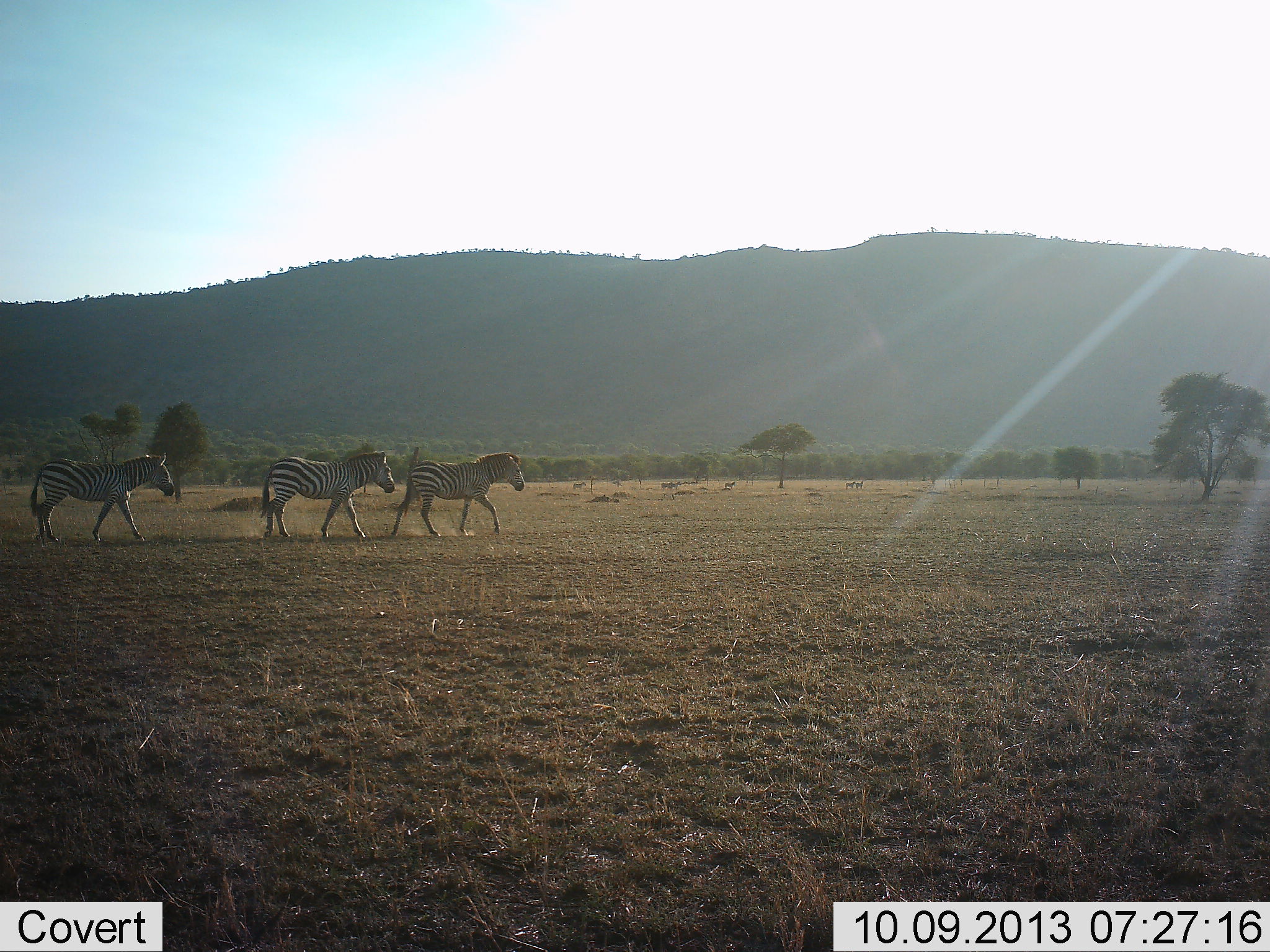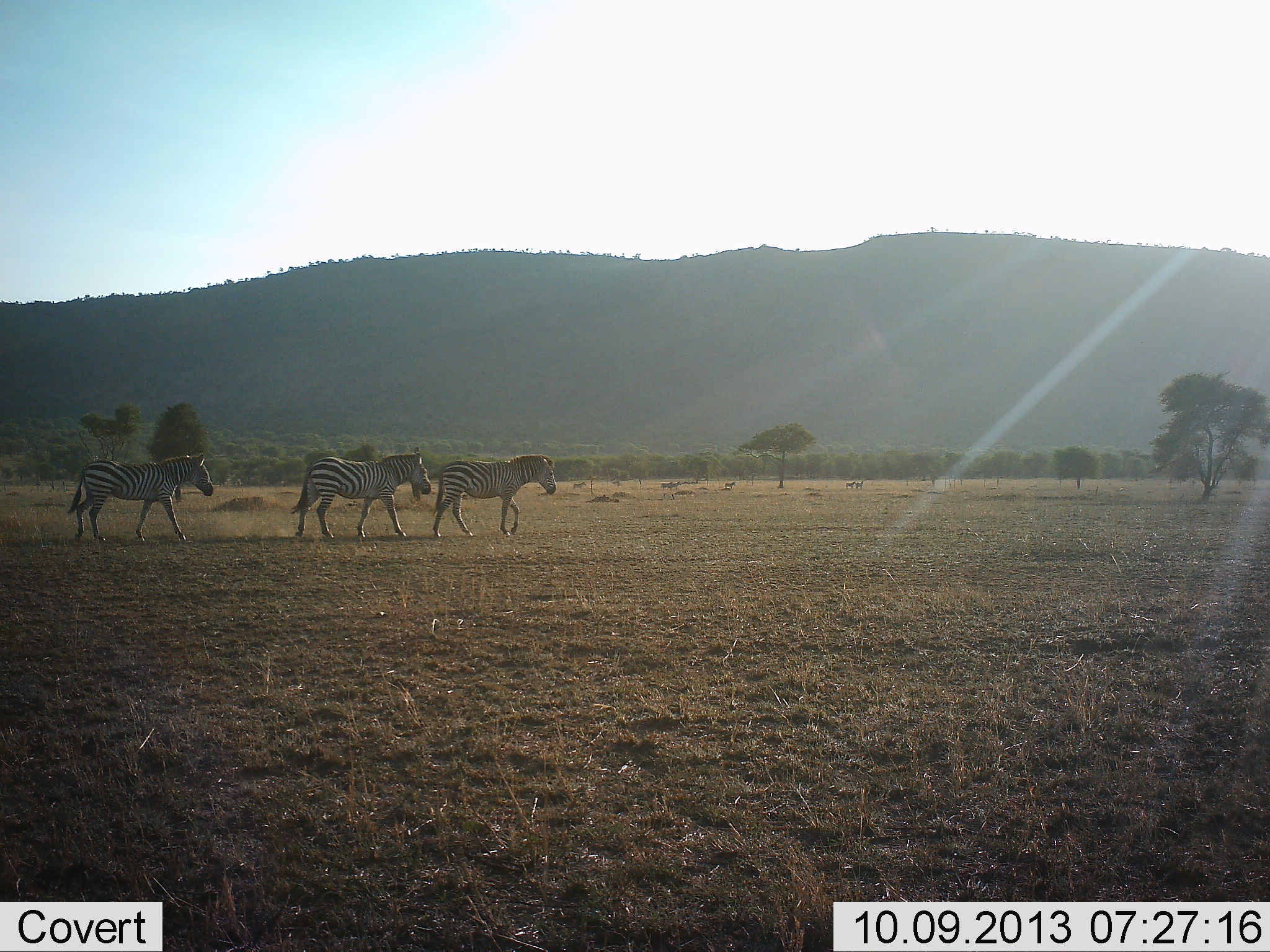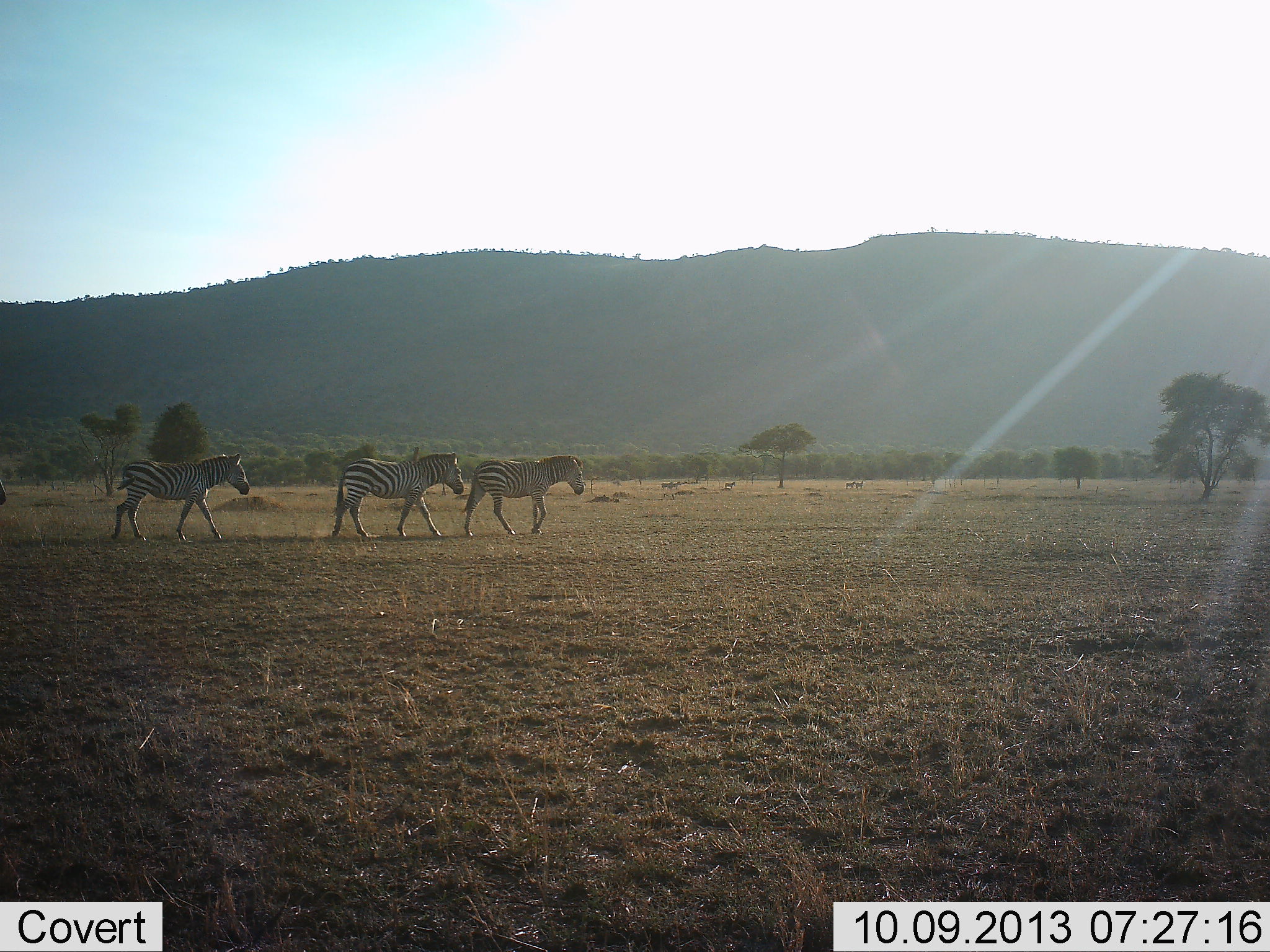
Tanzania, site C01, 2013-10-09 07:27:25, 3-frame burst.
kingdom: Animalia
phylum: Chordata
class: Mammalia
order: Perissodactyla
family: Equidae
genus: Equus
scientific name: Equus quagga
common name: plains zebra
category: zebra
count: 3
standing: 14%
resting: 0%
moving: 100%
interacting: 0%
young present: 0%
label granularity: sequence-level